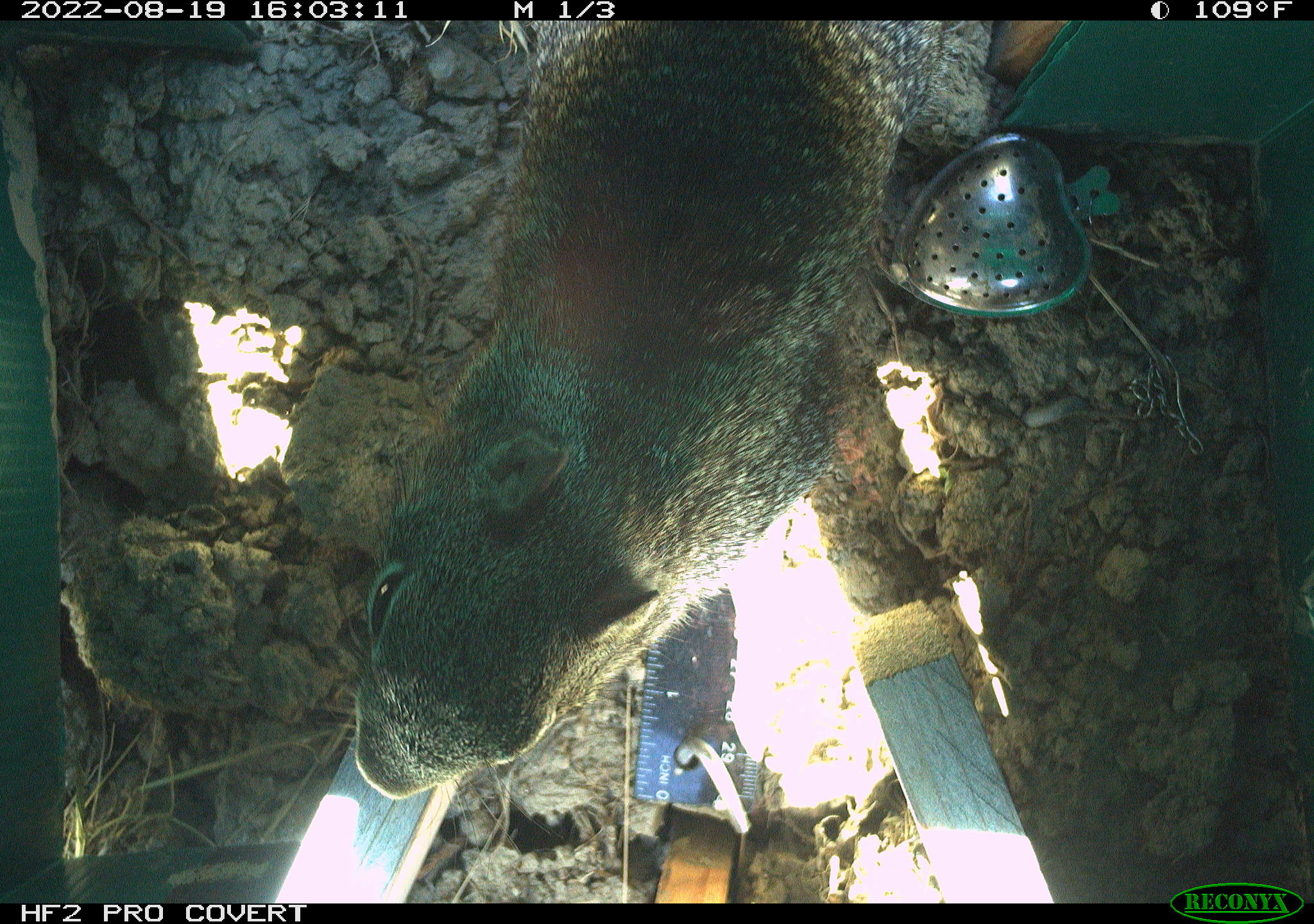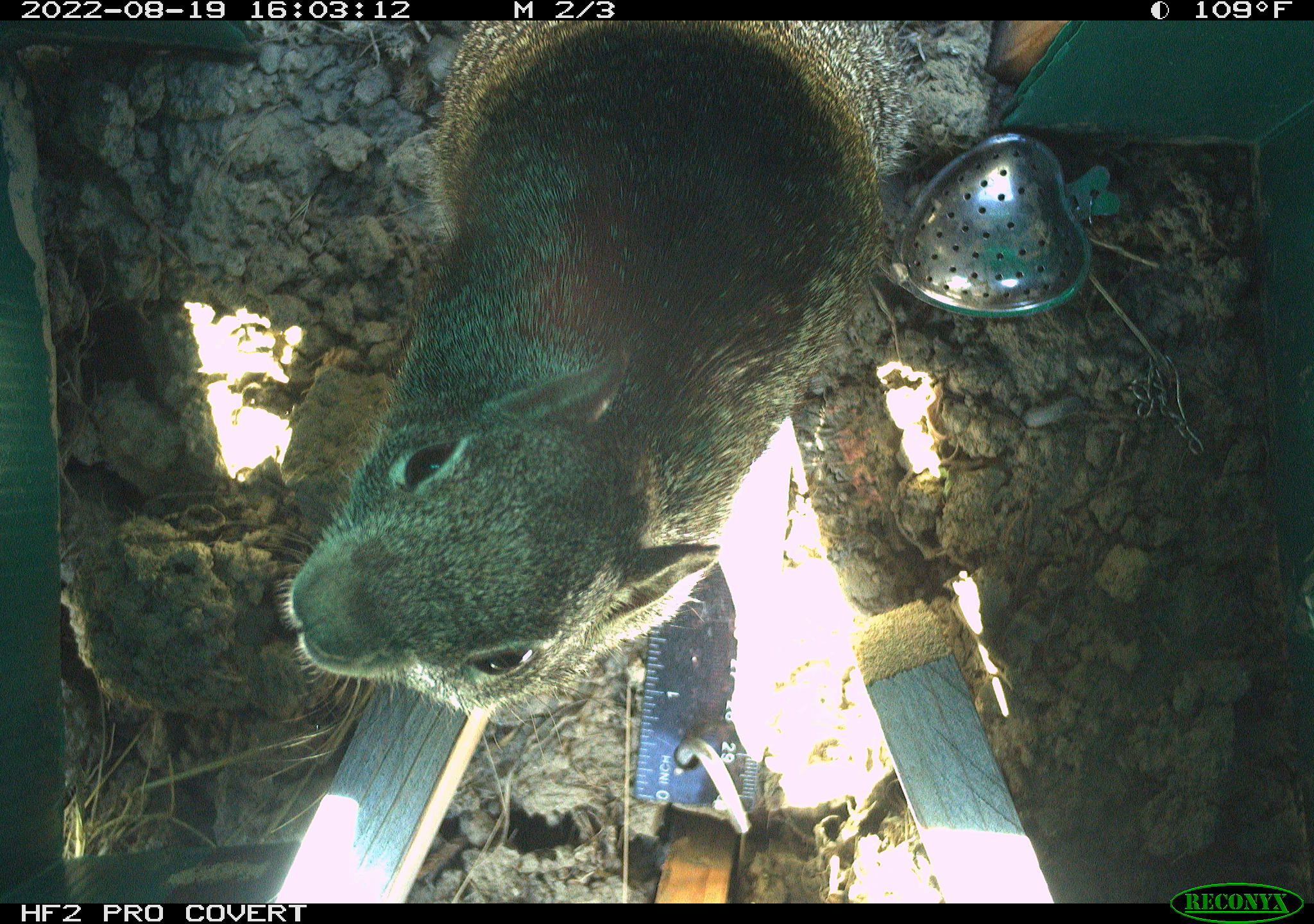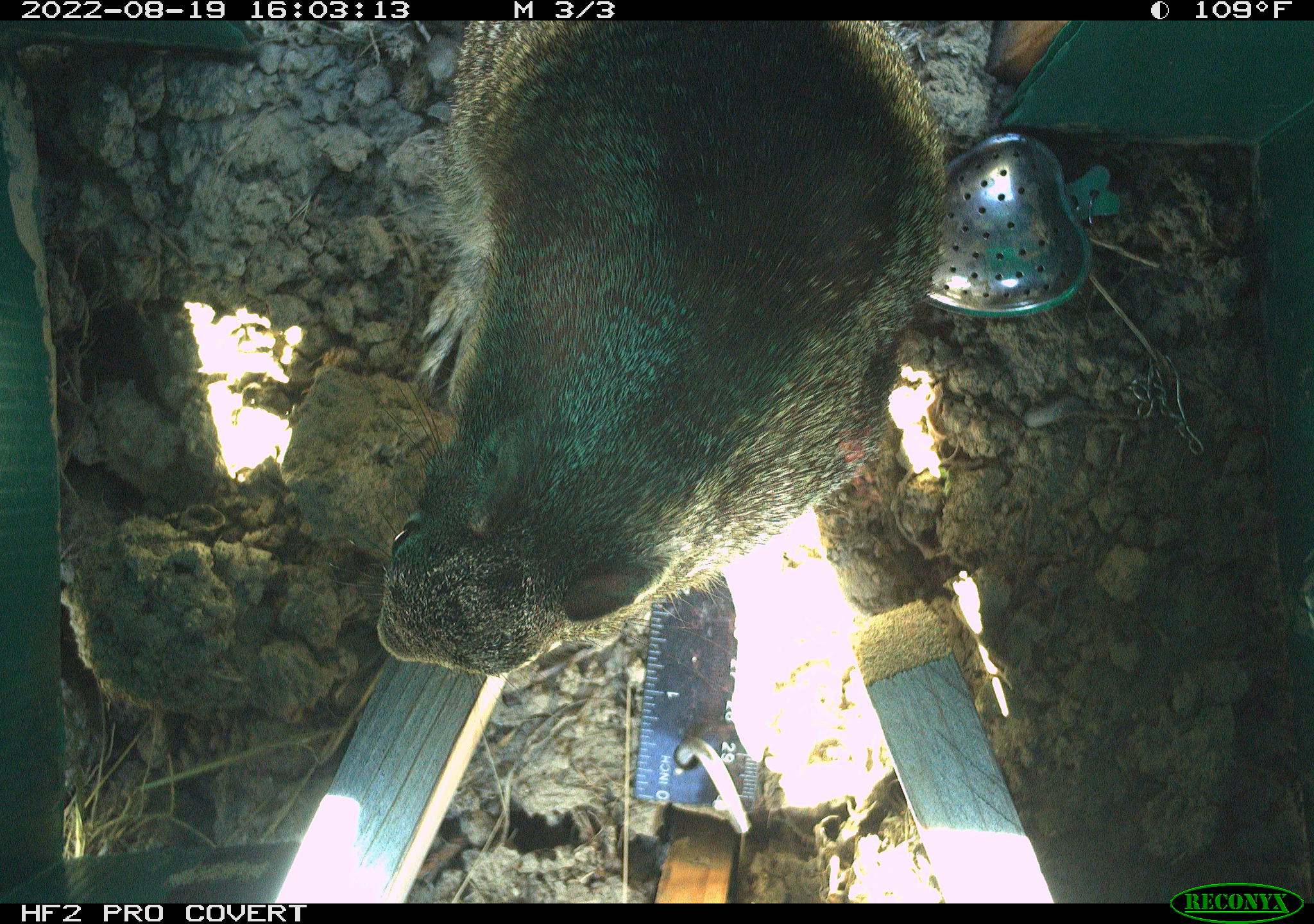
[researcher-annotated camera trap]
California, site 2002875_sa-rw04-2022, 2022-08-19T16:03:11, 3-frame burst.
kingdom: Animalia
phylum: Chordata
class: Mammalia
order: Rodentia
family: Sciuridae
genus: Otospermophilus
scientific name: Otospermophilus beecheyi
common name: california ground squirrel